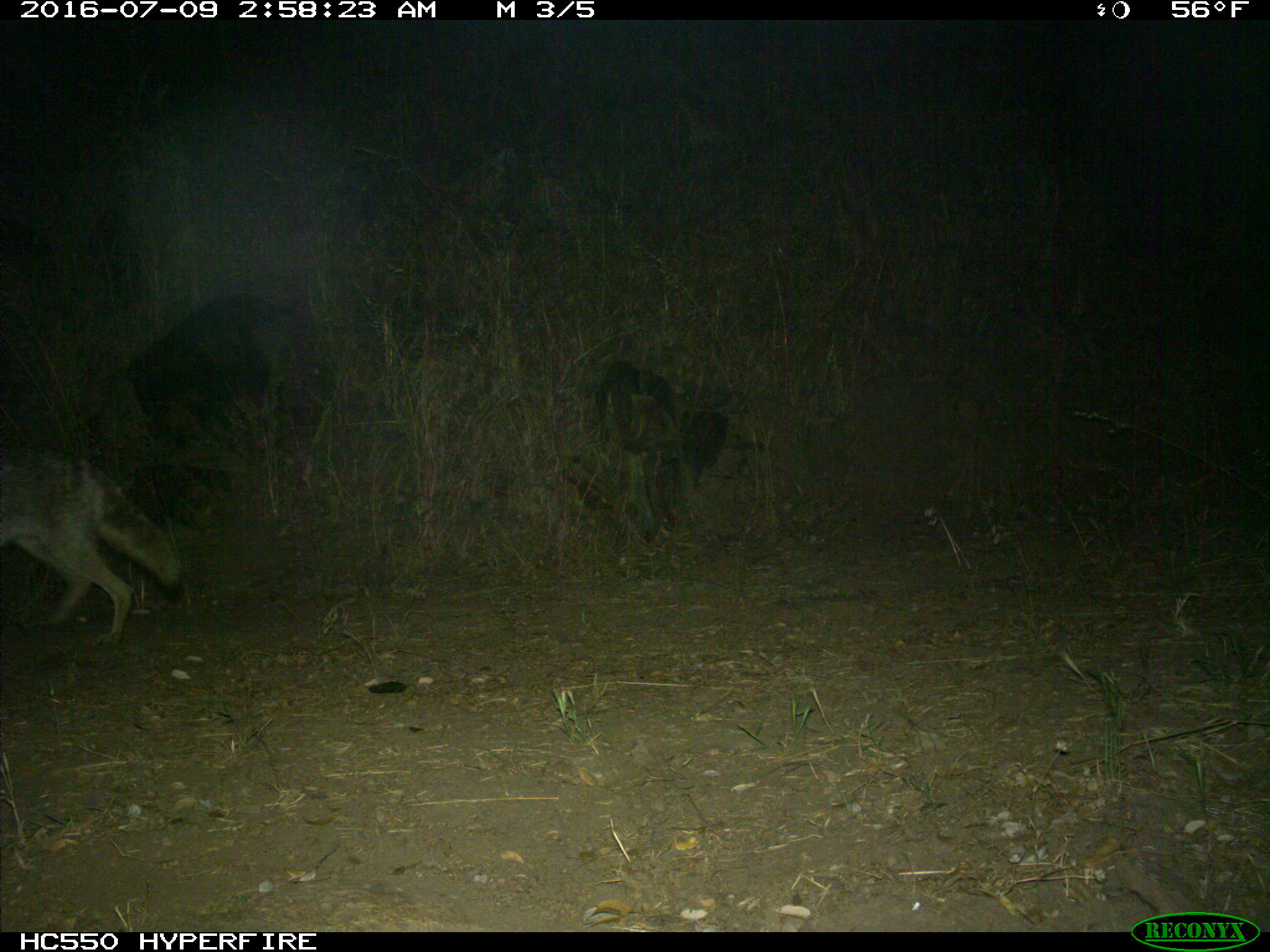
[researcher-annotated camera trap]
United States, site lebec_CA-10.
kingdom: Animalia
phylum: Chordata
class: Mammalia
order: Carnivora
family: Canidae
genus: Canis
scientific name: Canis latrans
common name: coyote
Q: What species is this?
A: Canis latrans (coyote).